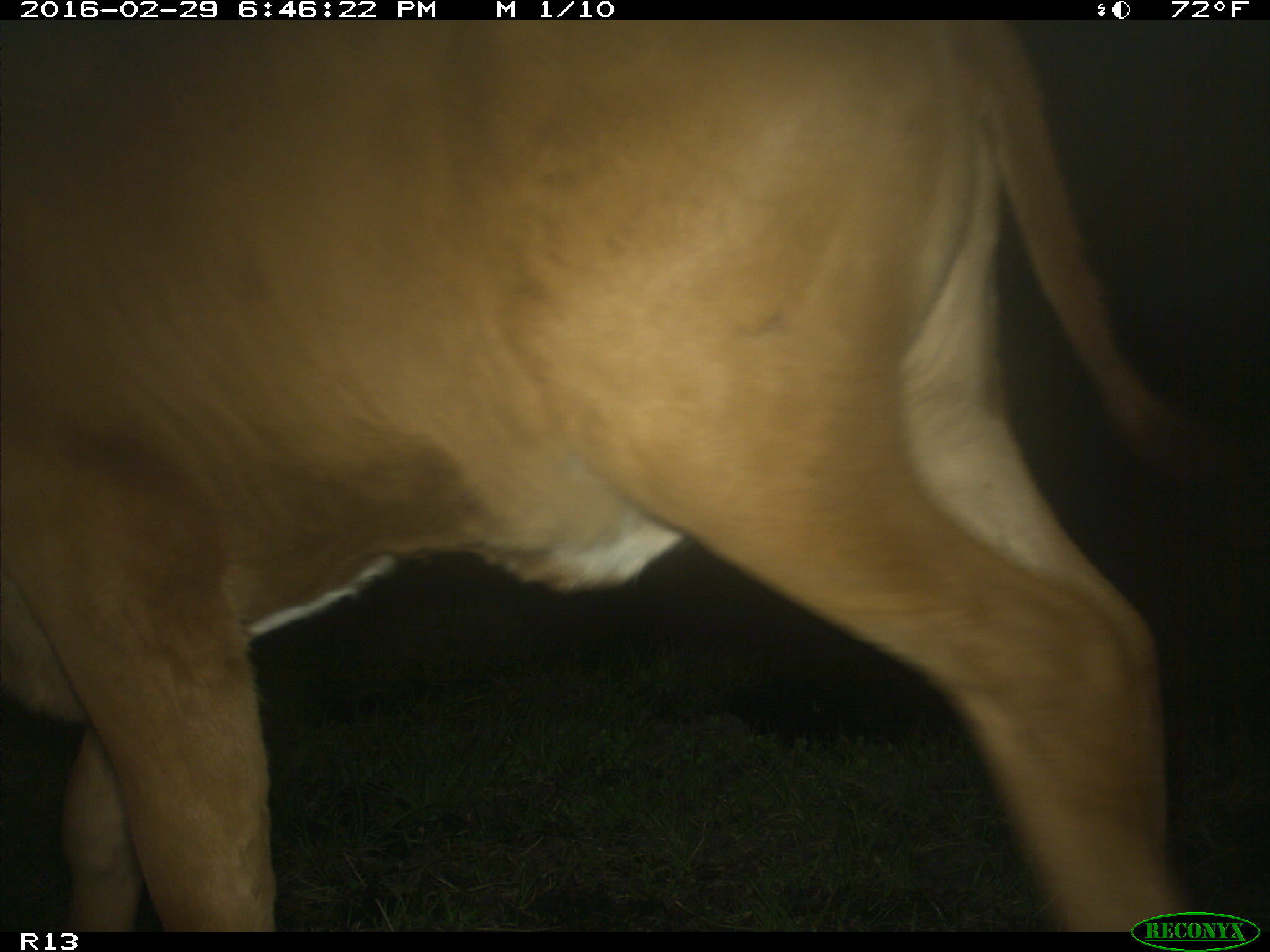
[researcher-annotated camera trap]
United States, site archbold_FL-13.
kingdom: Animalia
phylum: Chordata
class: Mammalia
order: Artiodactyla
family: Bovidae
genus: Bos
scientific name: Bos taurus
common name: domestic cow